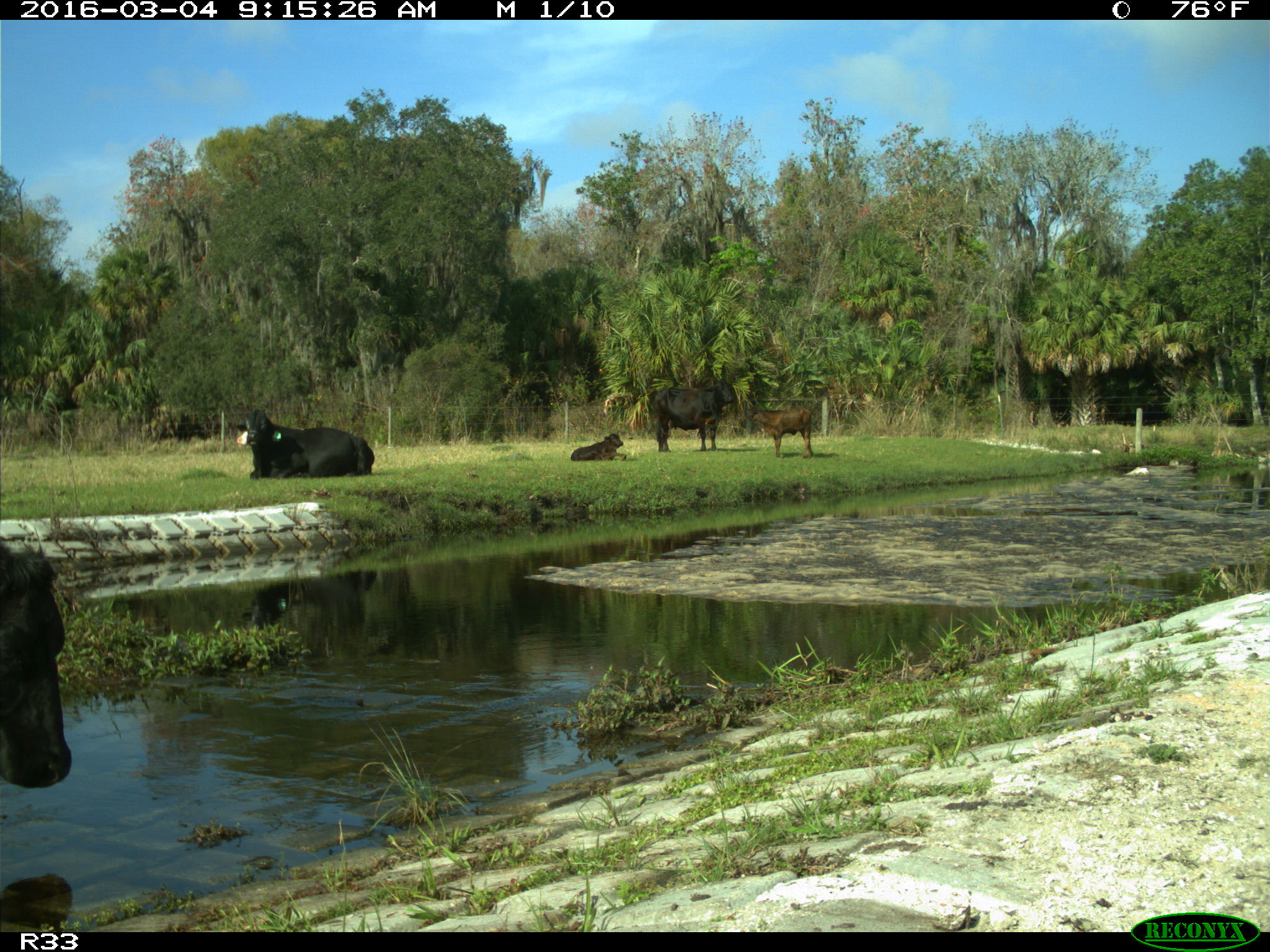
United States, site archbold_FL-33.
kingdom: Animalia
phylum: Chordata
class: Mammalia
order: Artiodactyla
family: Bovidae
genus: Bos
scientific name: Bos taurus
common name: domestic cow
Bos taurus (domestic cow).